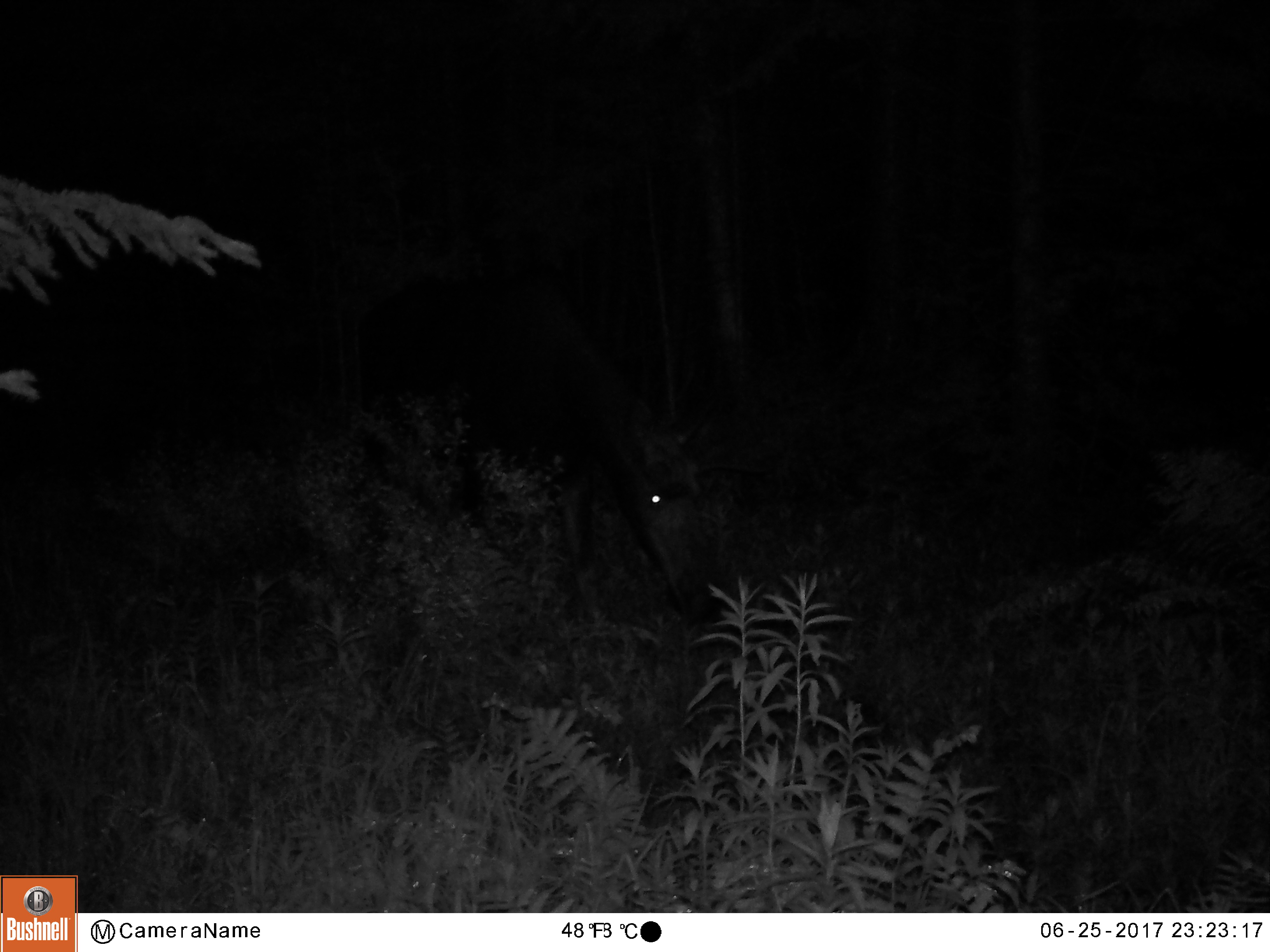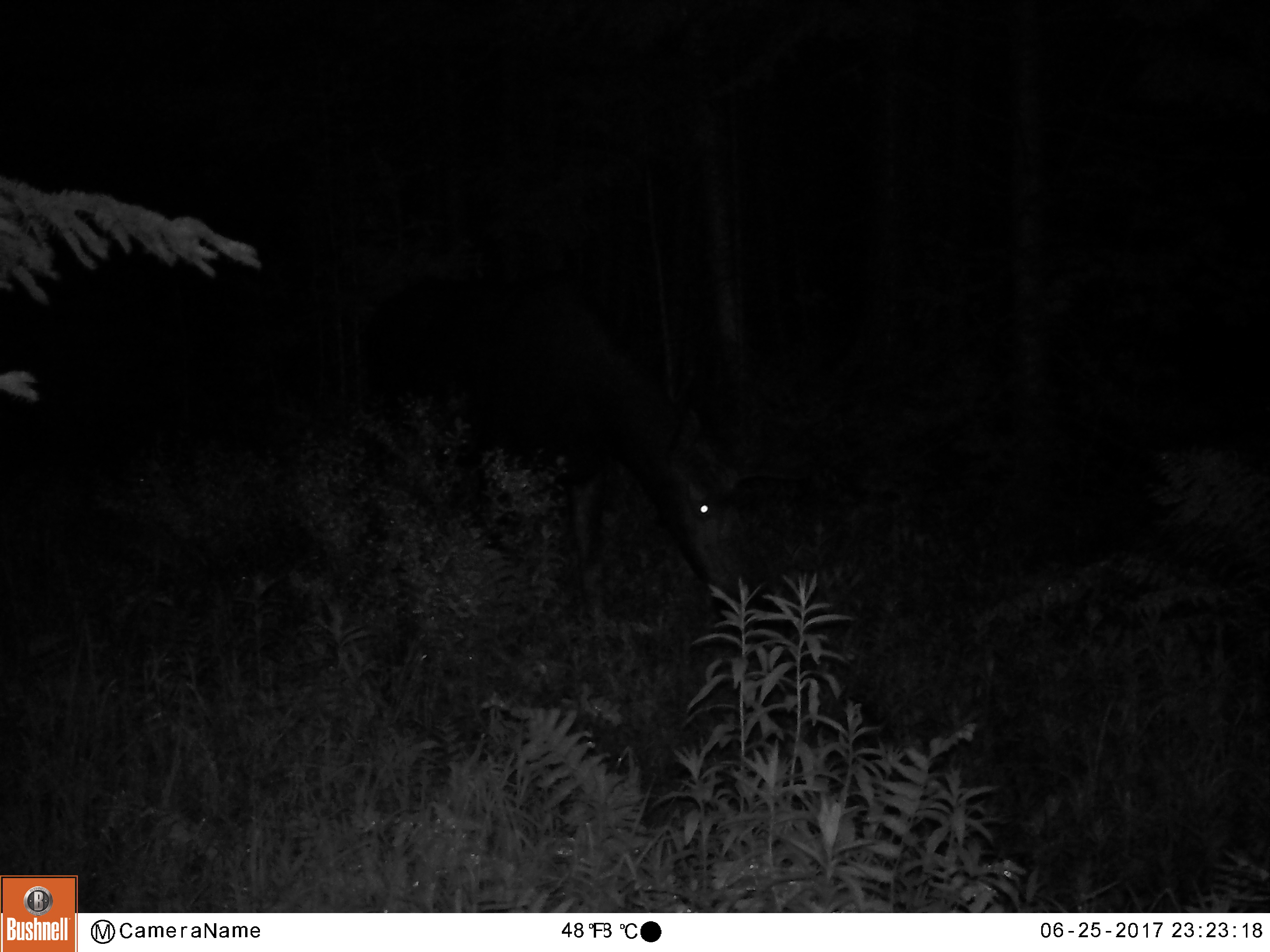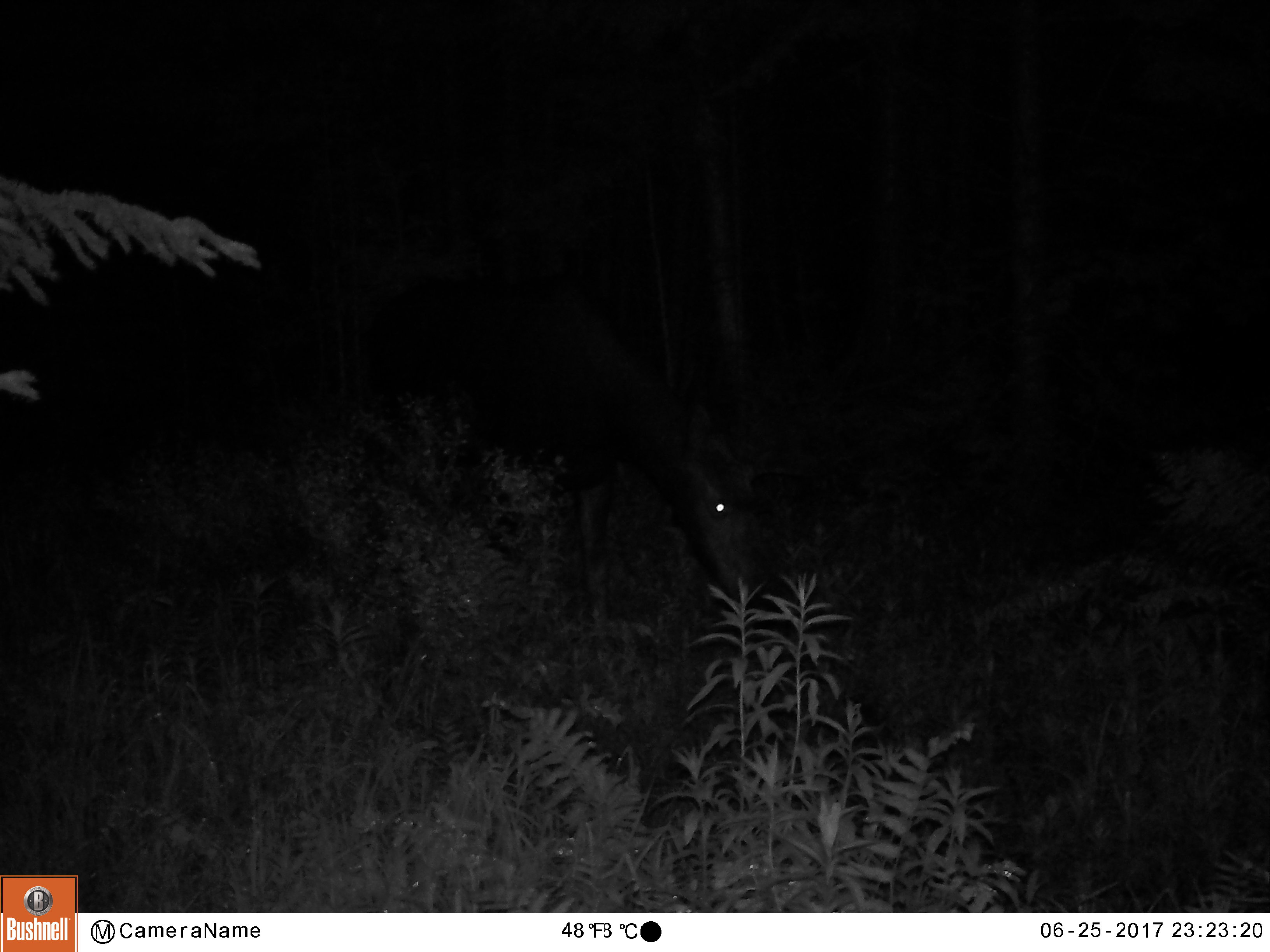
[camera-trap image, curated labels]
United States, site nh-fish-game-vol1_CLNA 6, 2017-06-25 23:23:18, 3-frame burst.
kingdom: Animalia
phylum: Chordata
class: Mammalia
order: Artiodactyla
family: Cervidae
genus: Alces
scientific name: Alces alces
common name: moose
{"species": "moose (Alces alces)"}